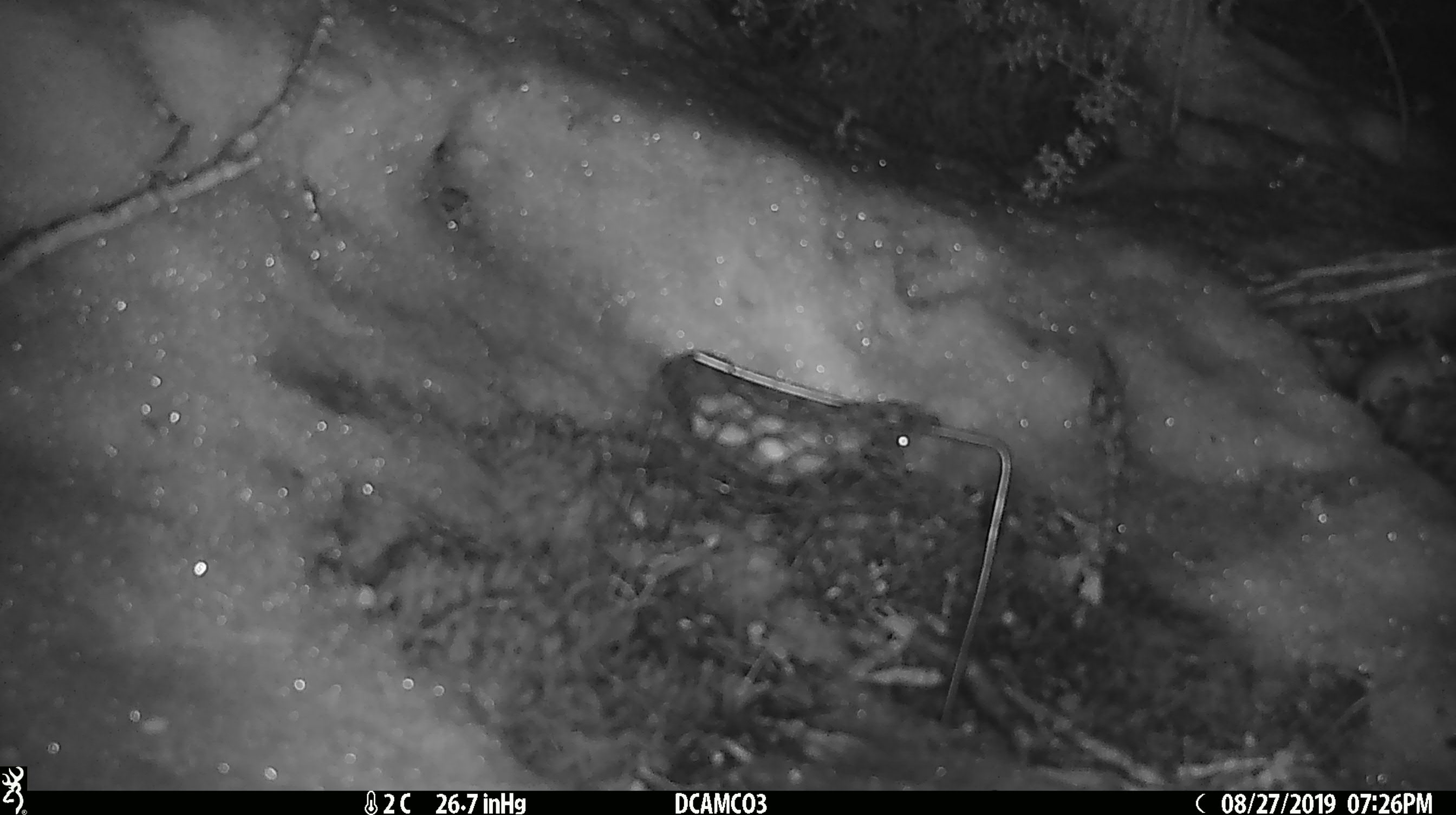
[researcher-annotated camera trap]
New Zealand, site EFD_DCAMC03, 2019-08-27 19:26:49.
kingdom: Animalia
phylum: Chordata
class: Mammalia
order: Rodentia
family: Muridae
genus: Mus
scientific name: Mus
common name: mouse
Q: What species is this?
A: Mouse (Mus).